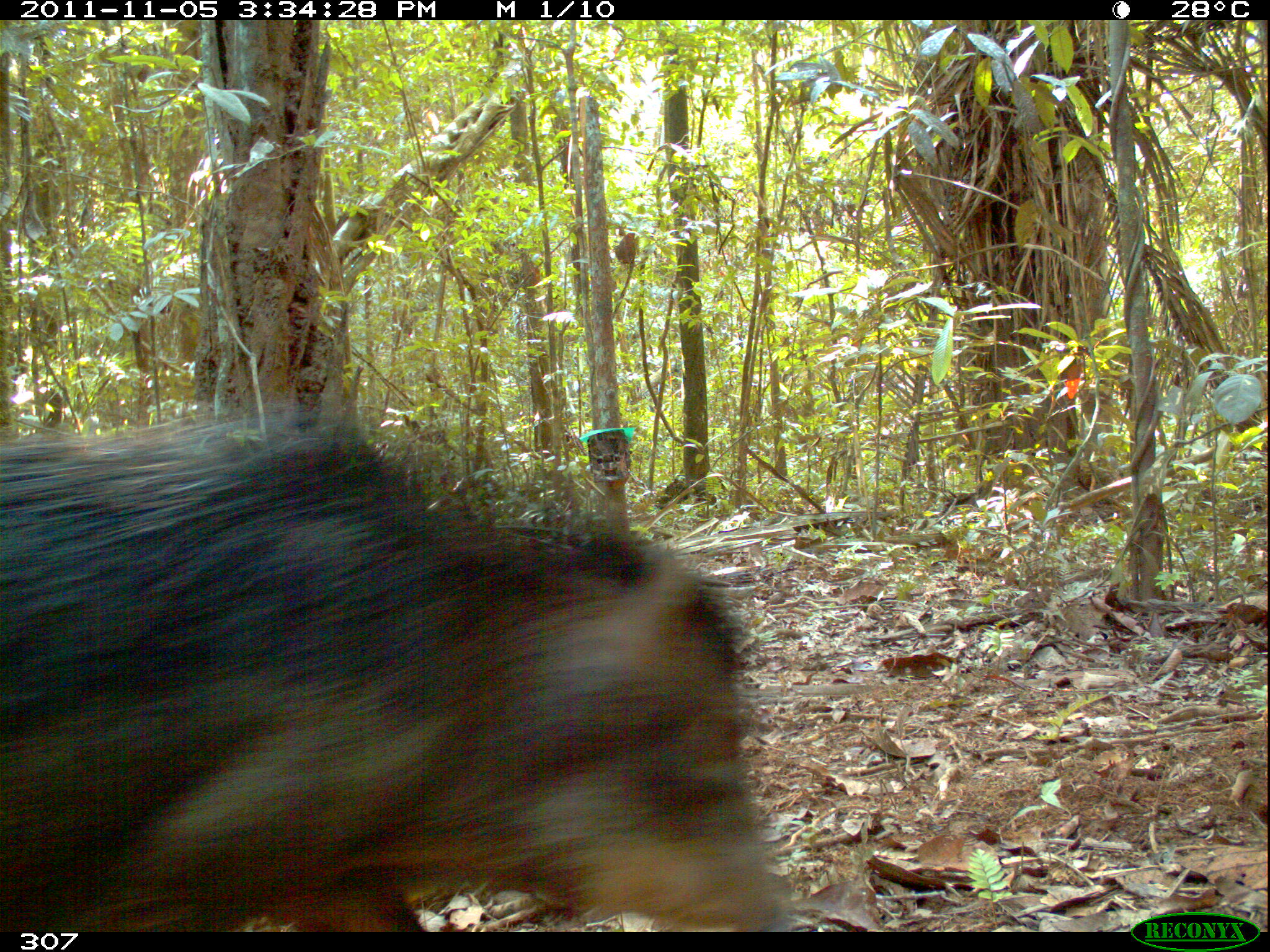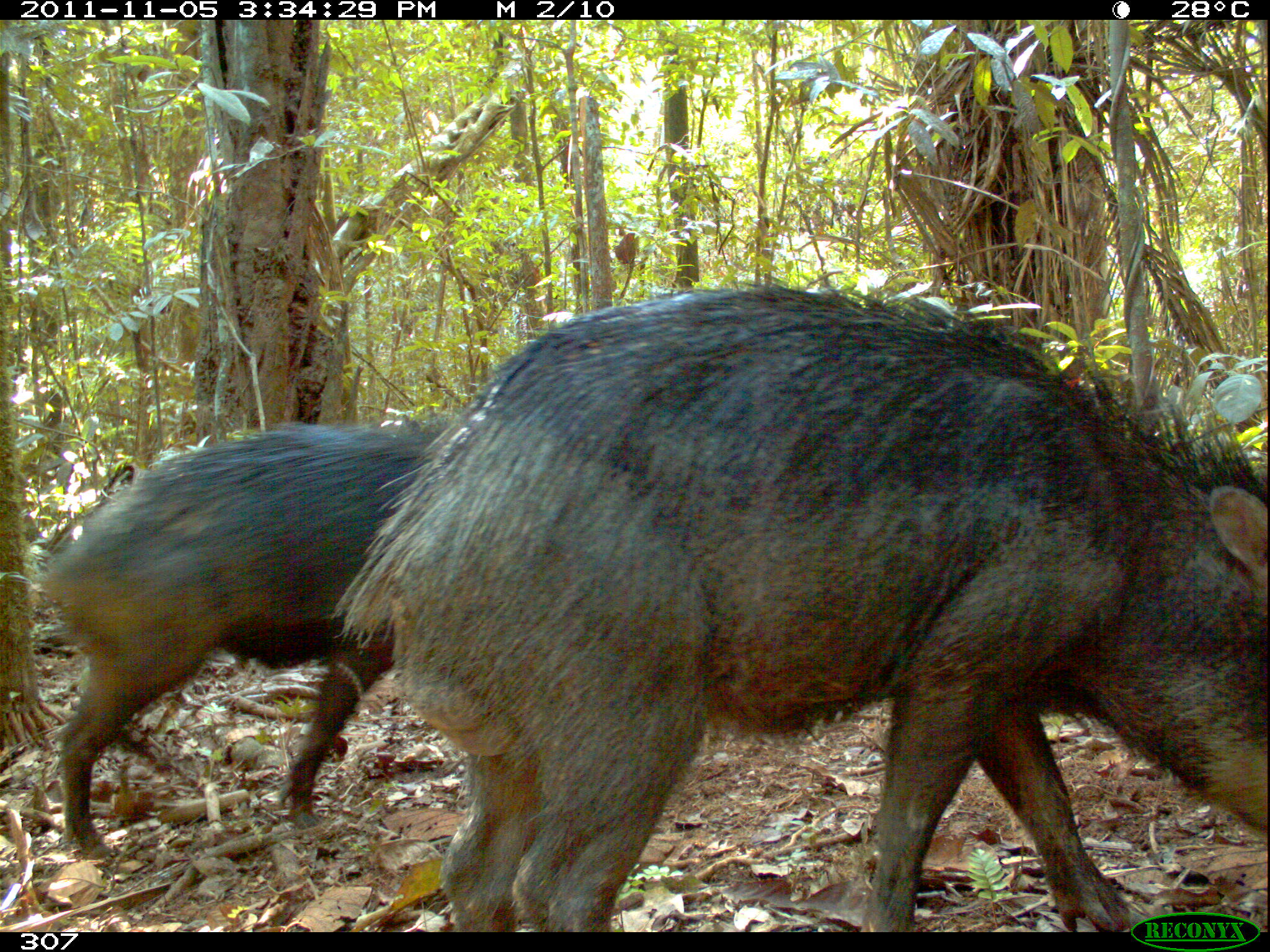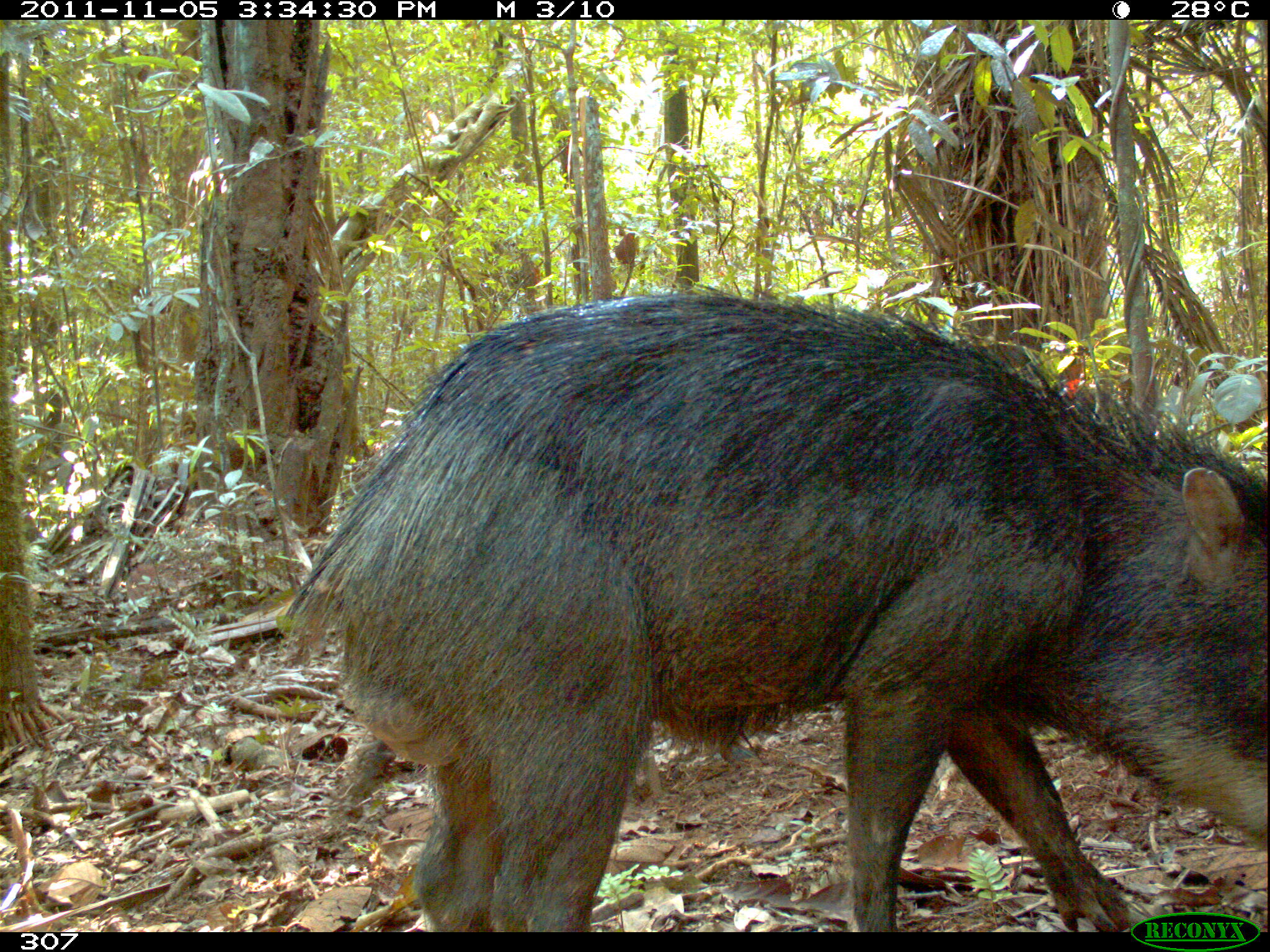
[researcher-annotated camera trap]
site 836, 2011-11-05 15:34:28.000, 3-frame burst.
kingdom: Animalia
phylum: Chordata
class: Mammalia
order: Artiodactyla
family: Tayassuidae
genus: Tayassu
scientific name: Tayassu pecari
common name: white-lipped peccary